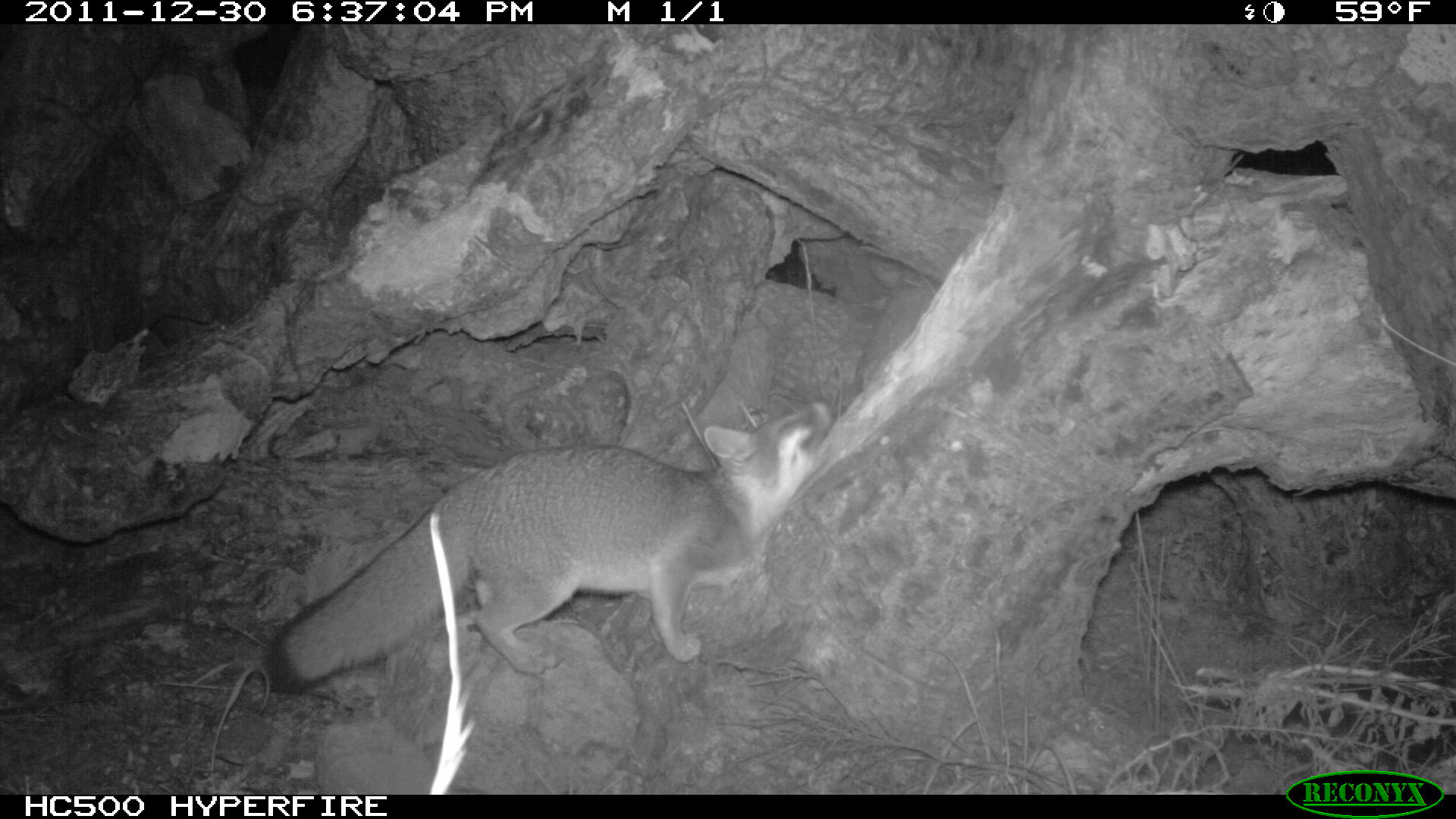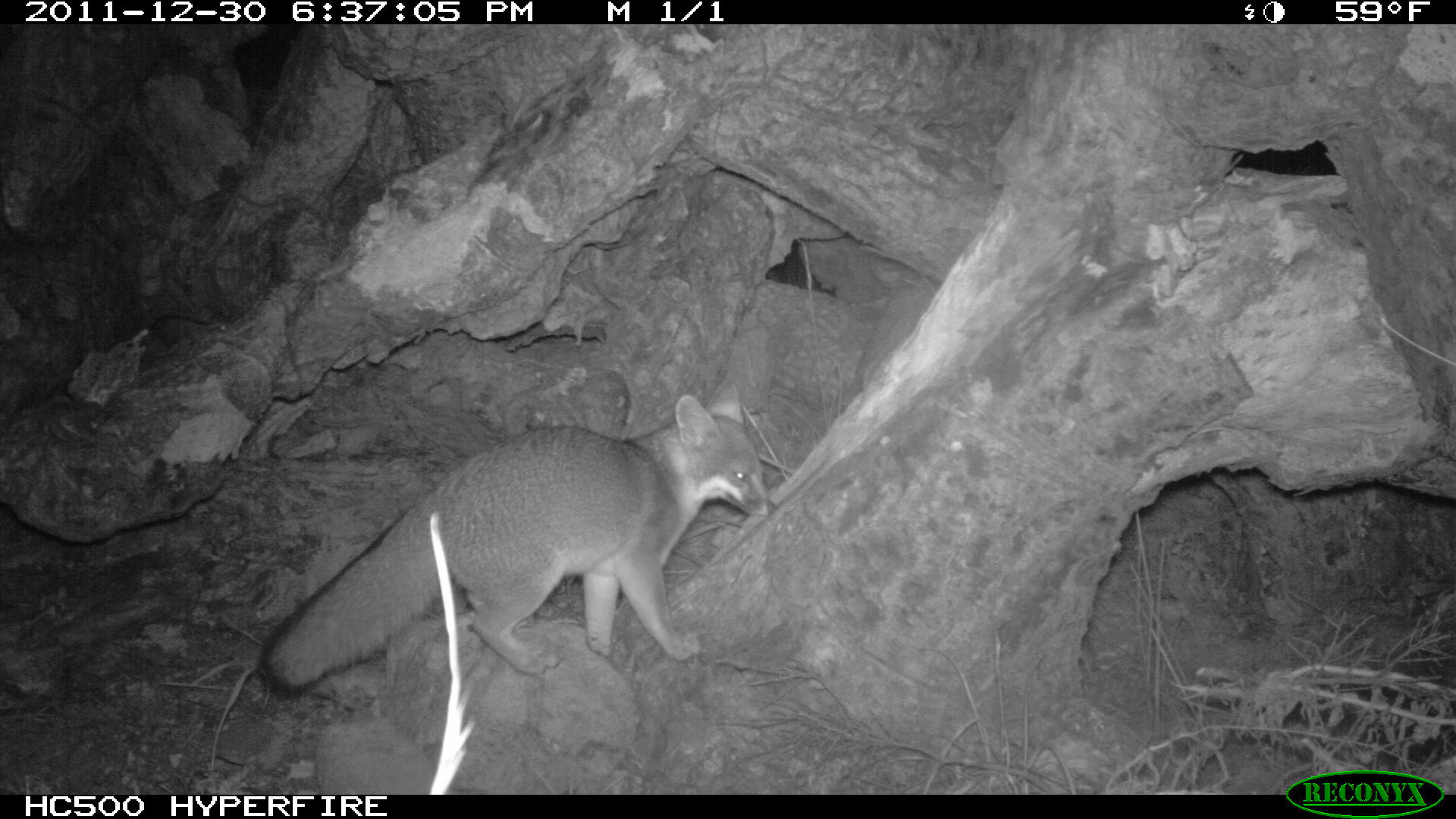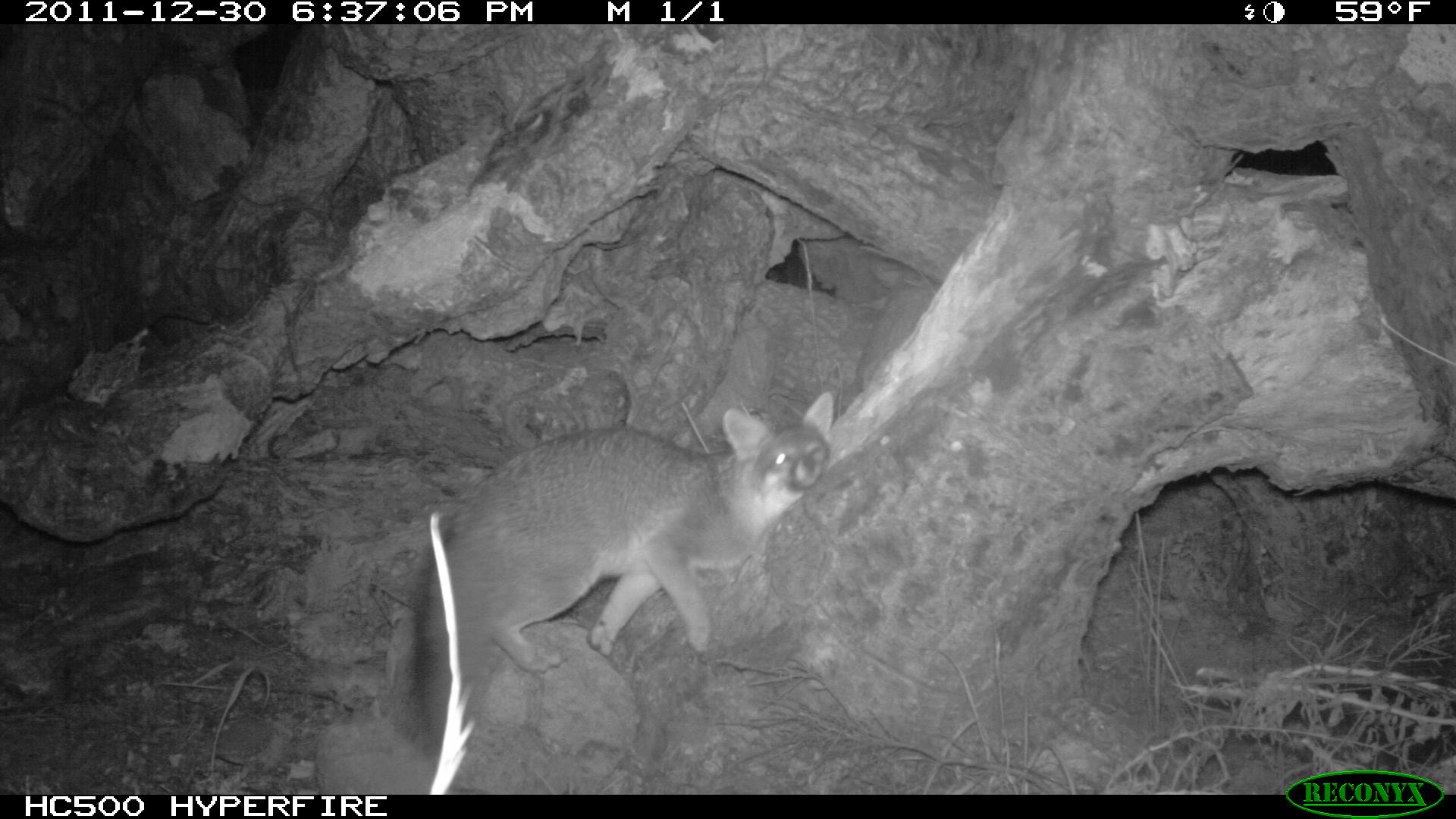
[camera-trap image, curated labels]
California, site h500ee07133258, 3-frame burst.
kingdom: Animalia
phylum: Chordata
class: Mammalia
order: Carnivora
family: Canidae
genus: Urocyon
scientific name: Urocyon littoralis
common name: island fox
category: fox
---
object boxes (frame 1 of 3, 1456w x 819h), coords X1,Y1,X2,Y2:
fox: 263,397,833,695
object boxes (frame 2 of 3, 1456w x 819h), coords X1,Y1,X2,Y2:
fox: 257,379,777,699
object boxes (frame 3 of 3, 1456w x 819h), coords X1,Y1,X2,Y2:
fox: 409,389,835,761